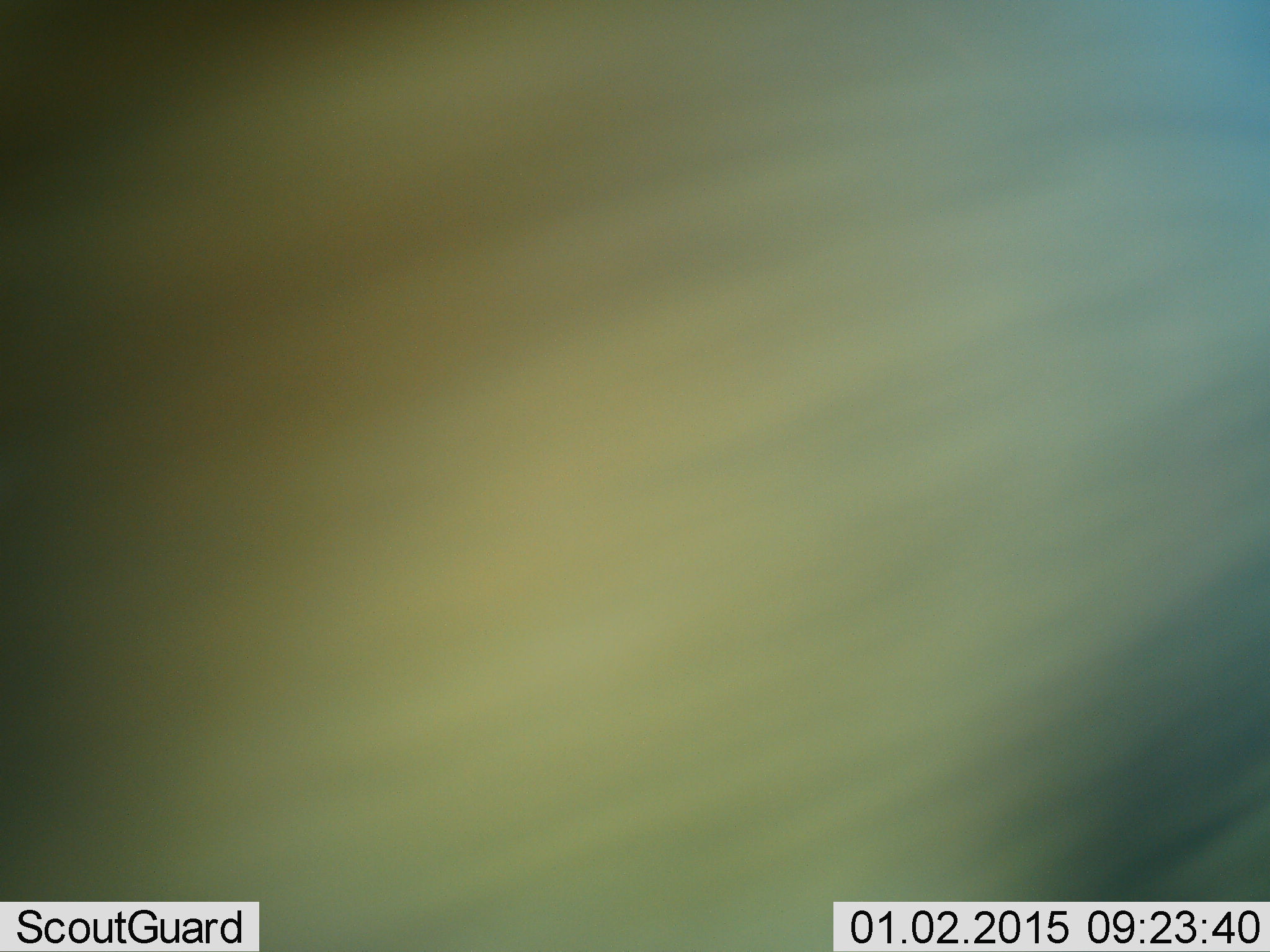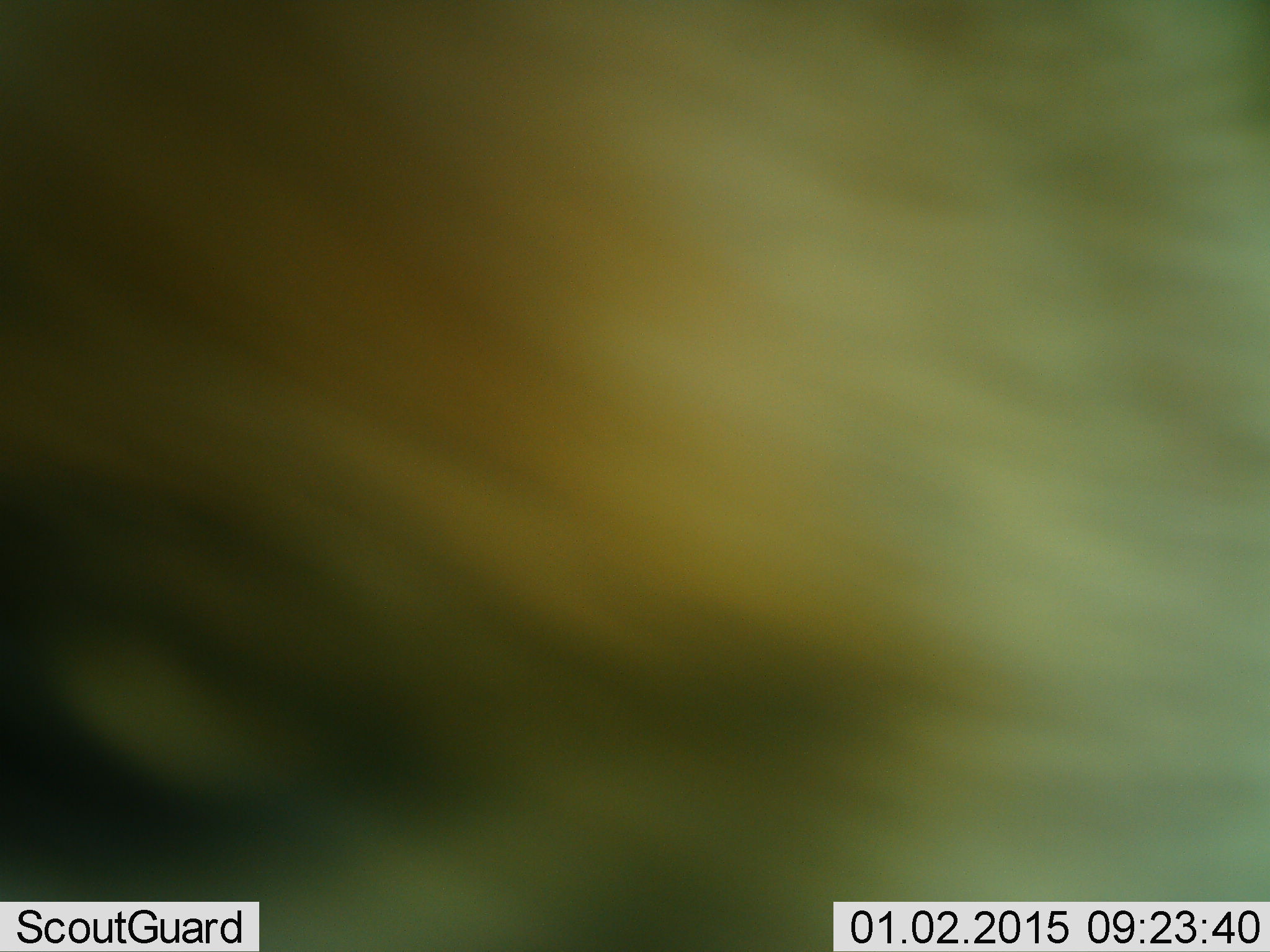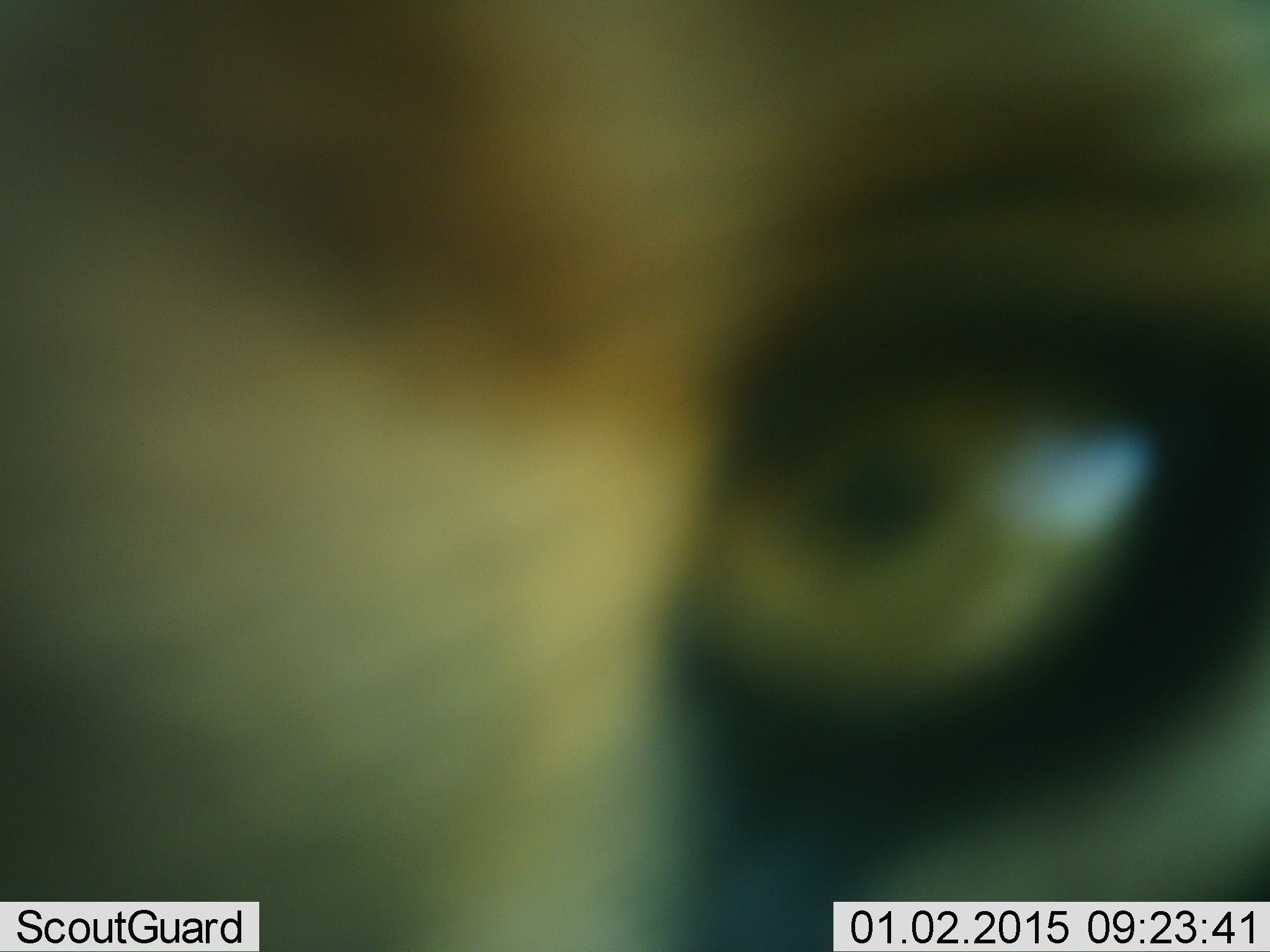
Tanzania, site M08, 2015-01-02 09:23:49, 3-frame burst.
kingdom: Animalia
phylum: Chordata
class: Mammalia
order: Carnivora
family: Felidae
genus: Panthera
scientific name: Panthera leo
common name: lion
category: lionfemale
Lionfemale (lion) (Panthera leo), count 1. Behavior (volunteer vote fractions): standing 44%, resting 0%, moving 67%, interacting 0%. Young present (vote fraction): 0%. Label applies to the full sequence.